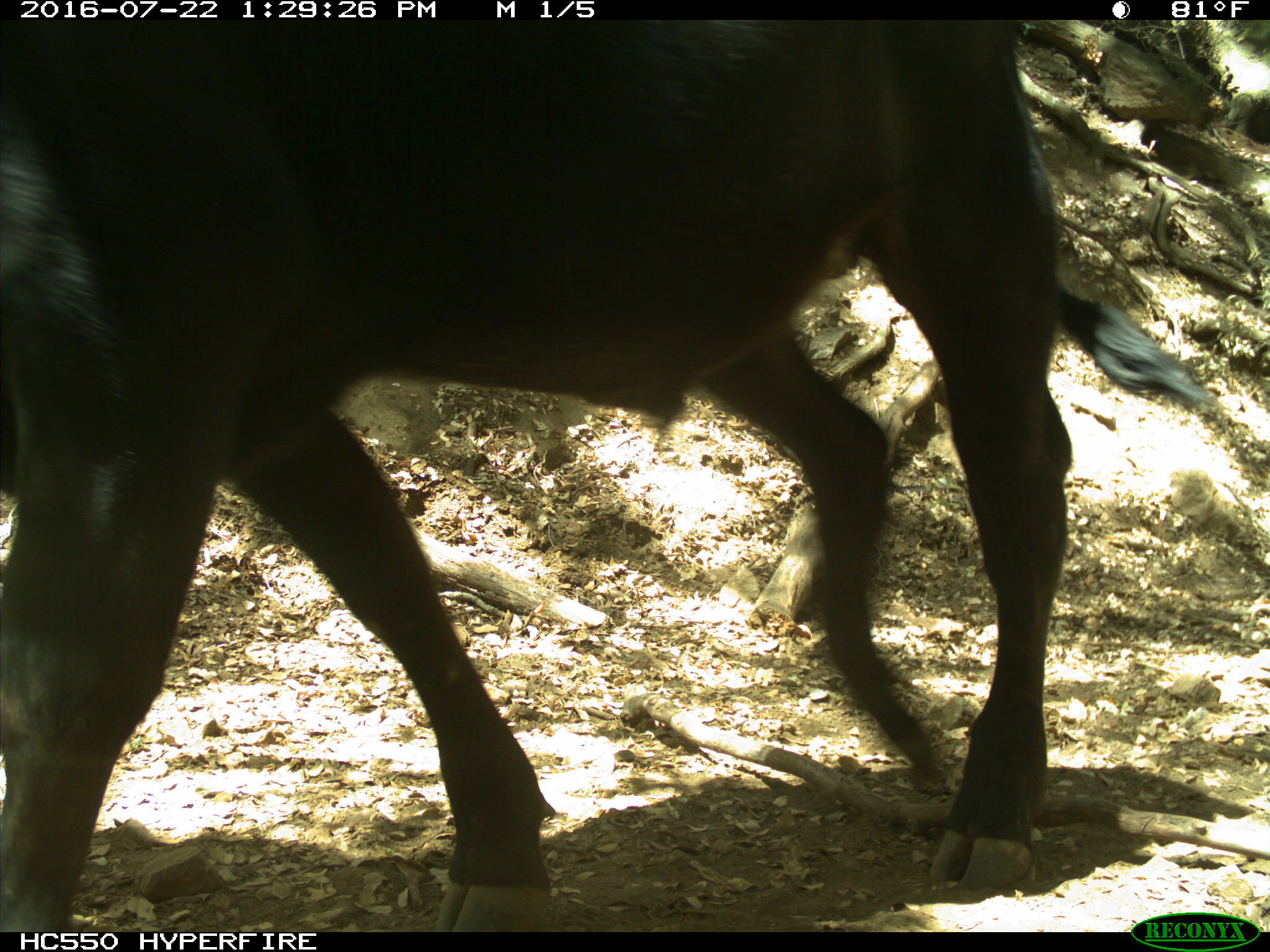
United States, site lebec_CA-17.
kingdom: Animalia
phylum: Chordata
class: Mammalia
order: Artiodactyla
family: Bovidae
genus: Bos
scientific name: Bos taurus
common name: domestic cow